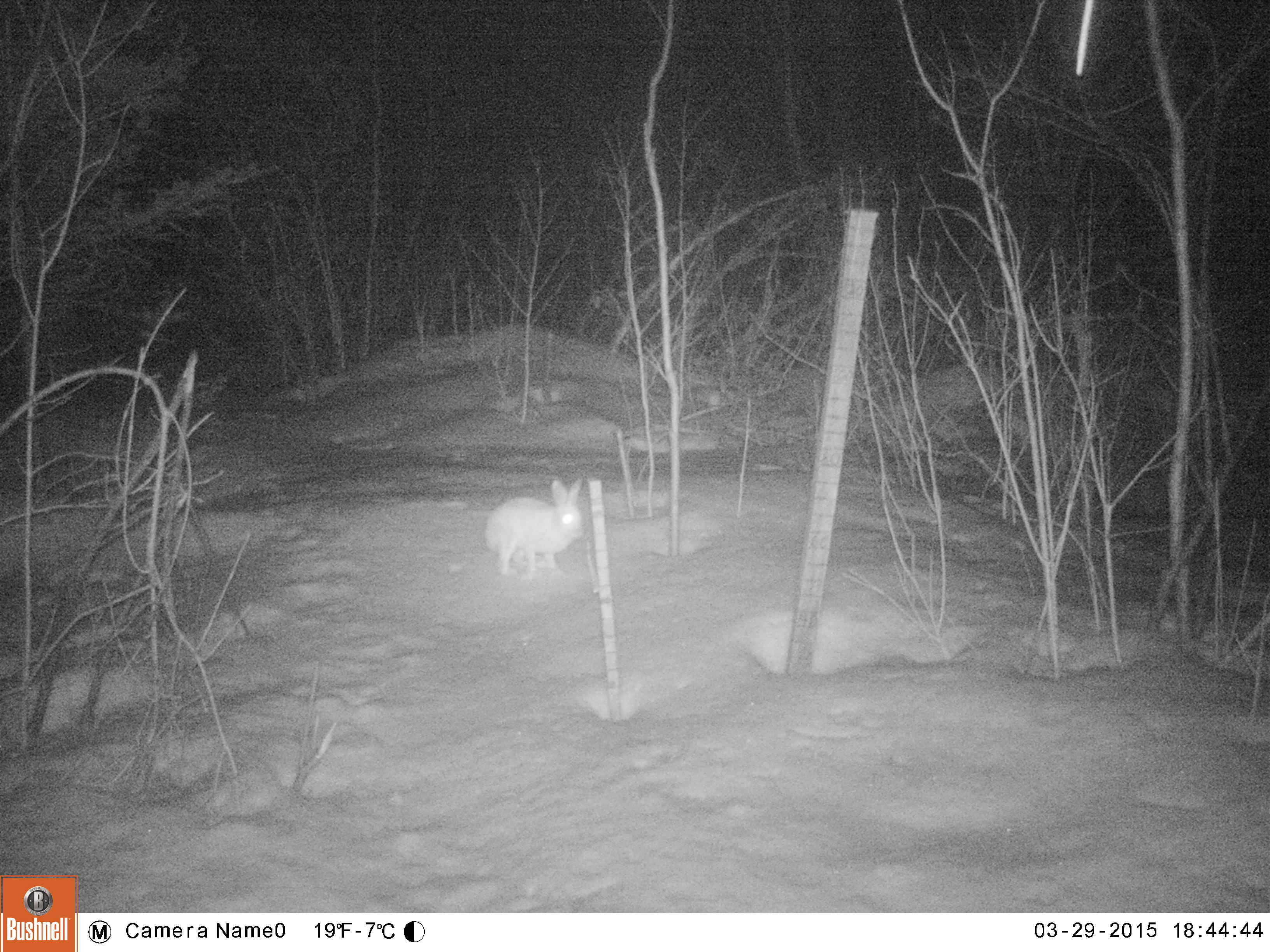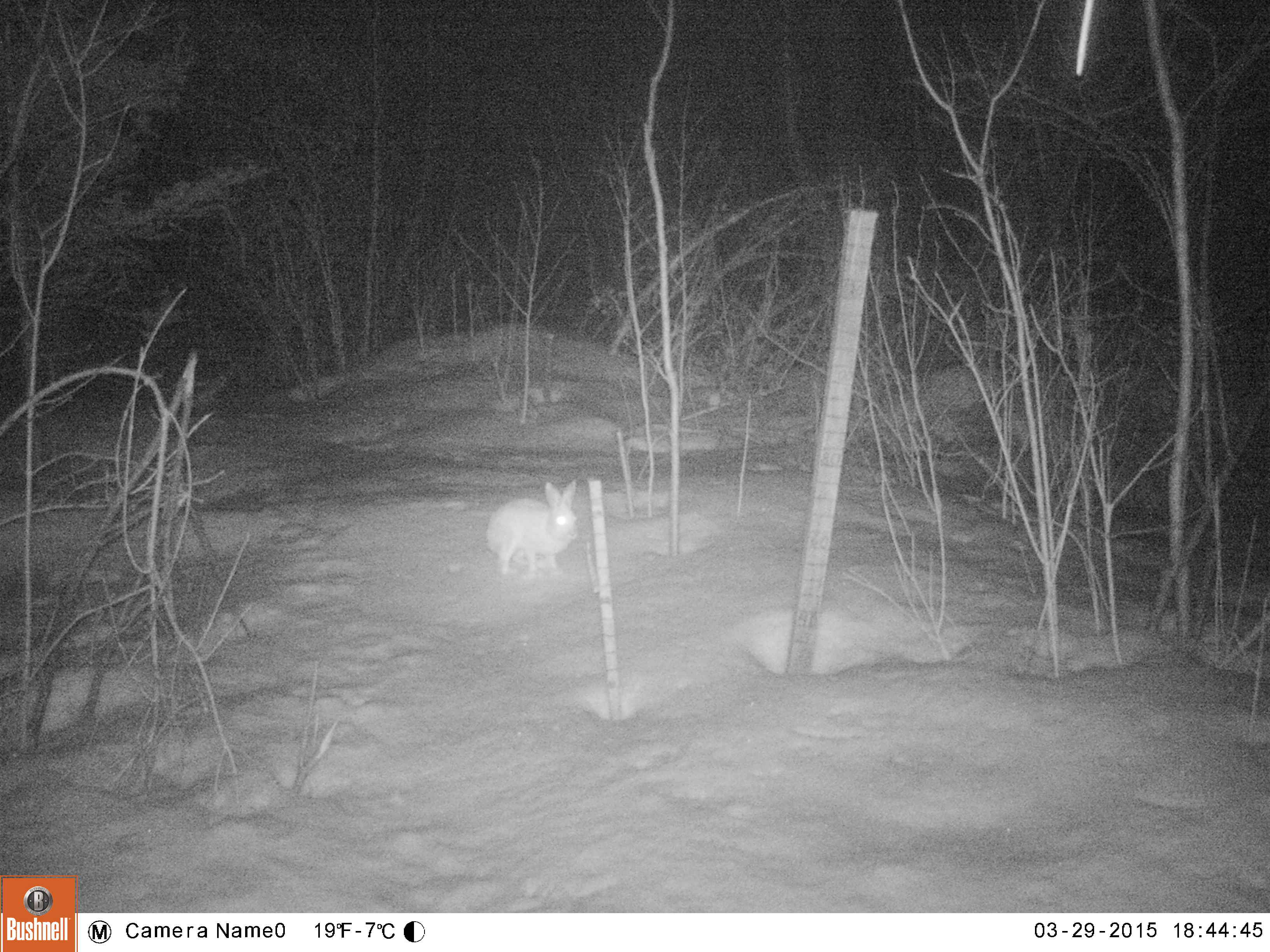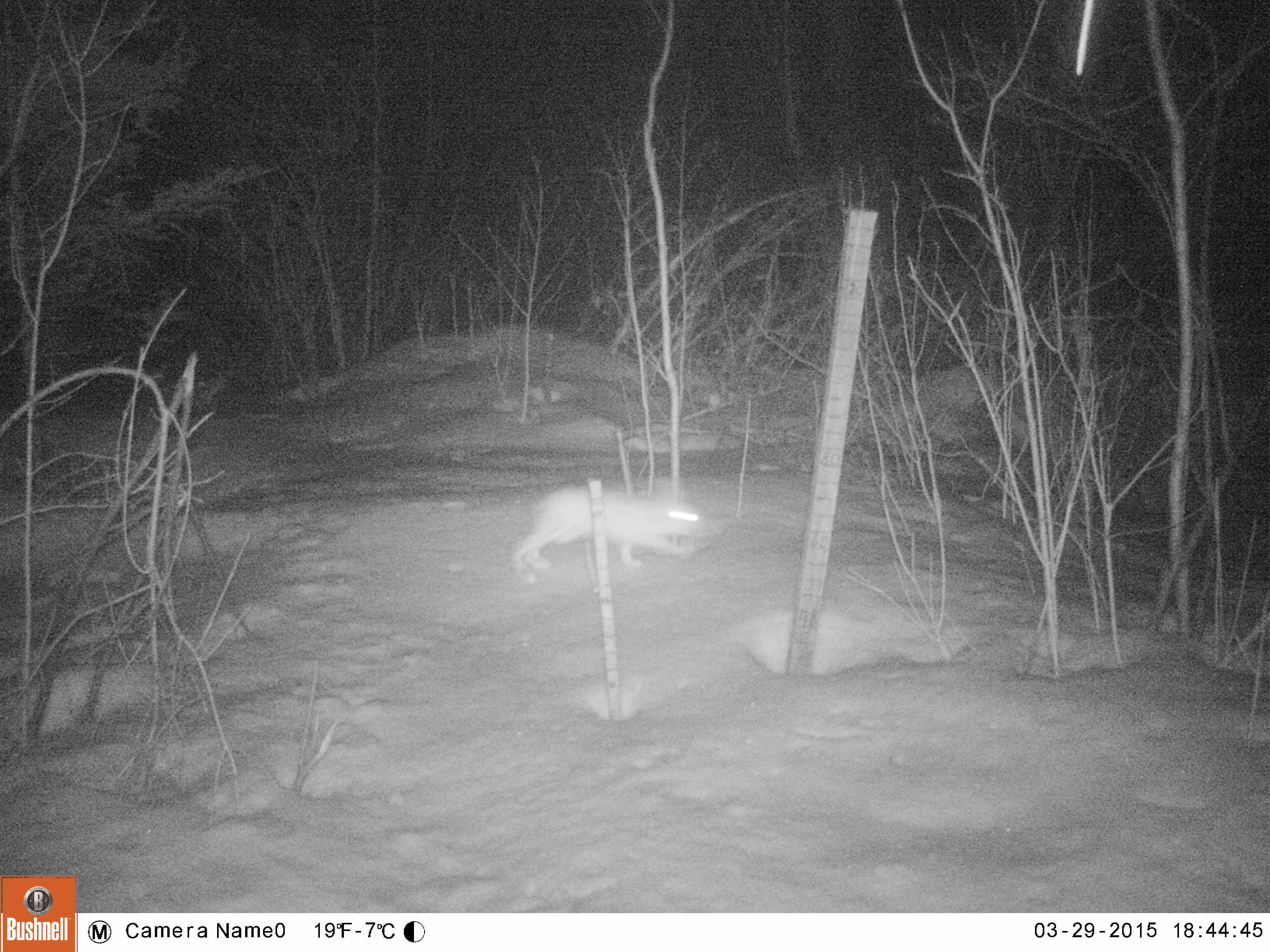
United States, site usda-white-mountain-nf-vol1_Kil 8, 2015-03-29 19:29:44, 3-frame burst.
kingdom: Animalia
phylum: Chordata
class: Mammalia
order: Lagomorpha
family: Leporidae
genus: Lepus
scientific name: Lepus americanus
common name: snowshoe hare